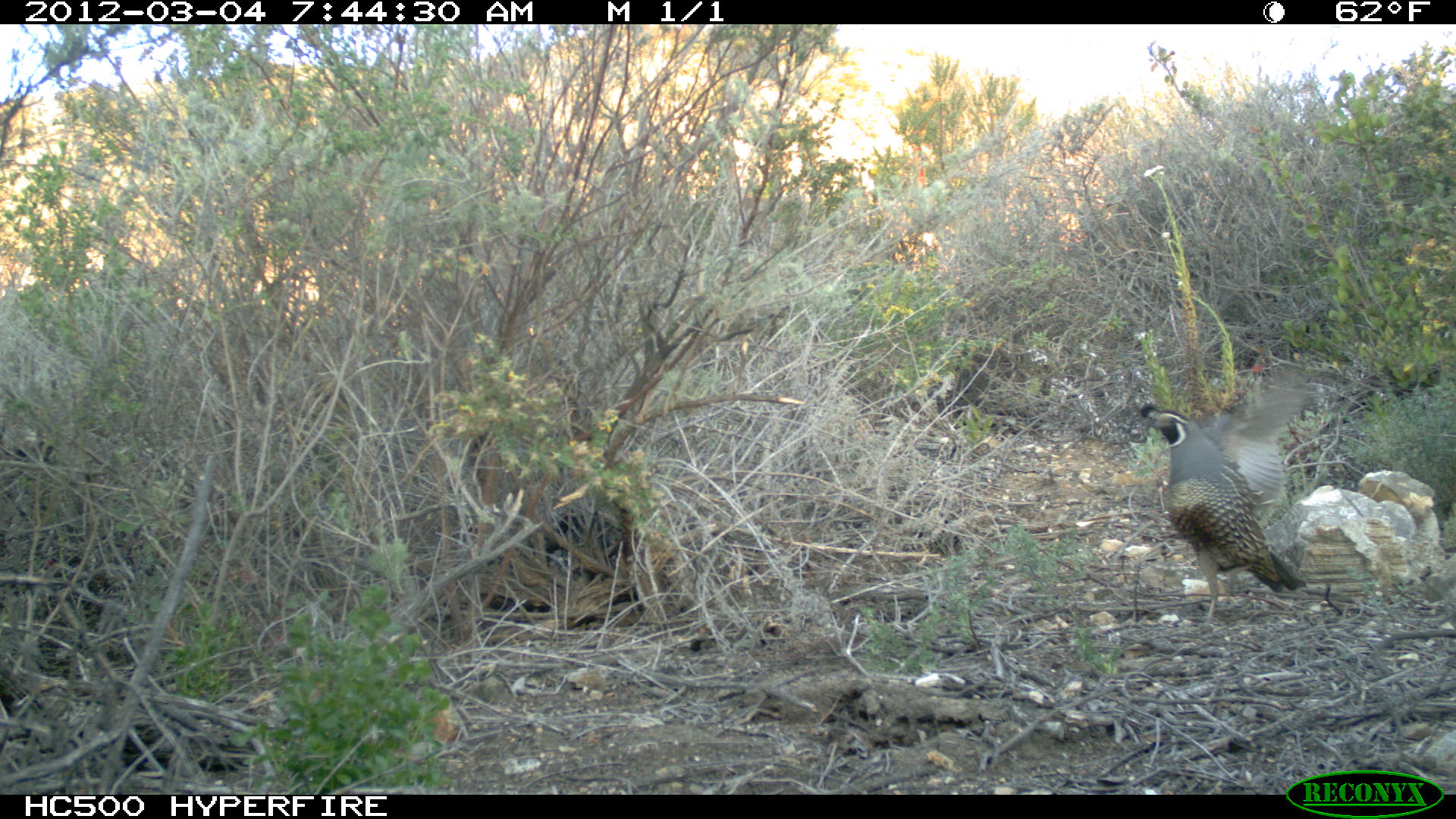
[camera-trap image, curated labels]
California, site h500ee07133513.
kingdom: Animalia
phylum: Chordata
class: Aves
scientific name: Aves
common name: bird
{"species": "bird (Aves)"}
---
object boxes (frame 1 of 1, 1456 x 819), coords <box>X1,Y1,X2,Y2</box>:
bird: <box>1137,363,1309,624</box>